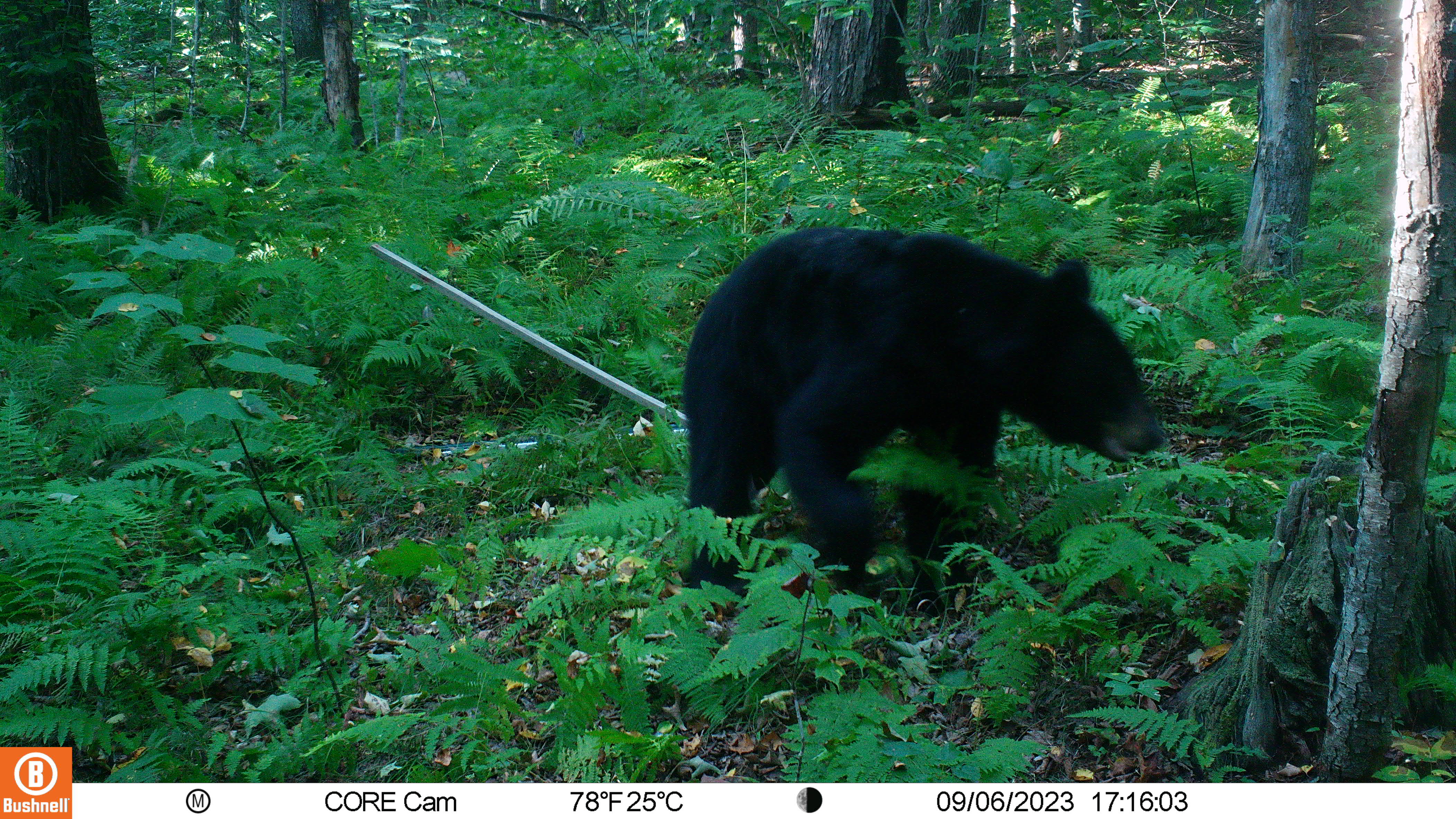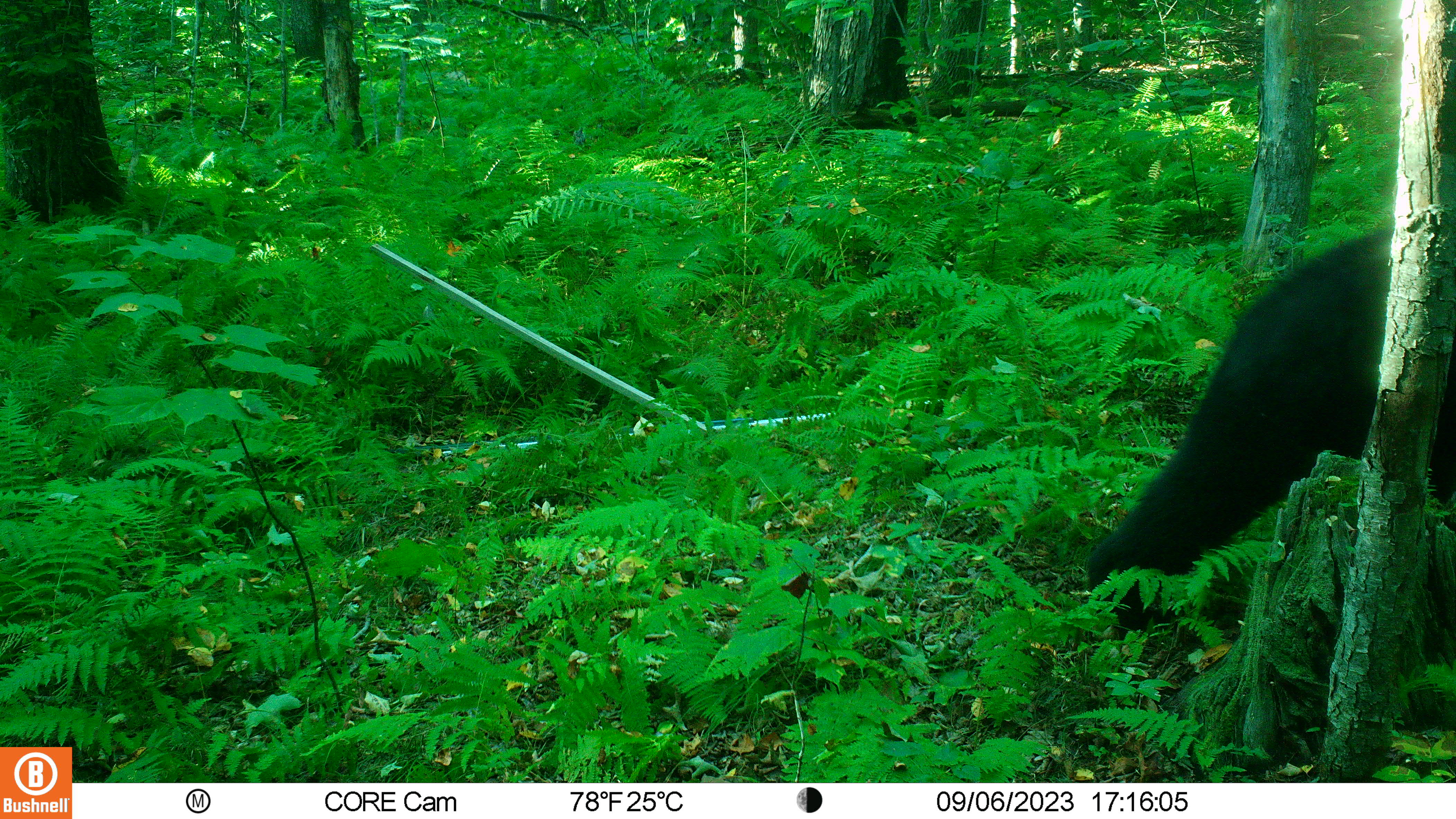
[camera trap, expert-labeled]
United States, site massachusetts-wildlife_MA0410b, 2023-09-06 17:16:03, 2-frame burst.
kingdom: Animalia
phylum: Chordata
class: Mammalia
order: Carnivora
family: Ursidae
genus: Ursus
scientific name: Ursus americanus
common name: black bear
Black bear (Ursus americanus).